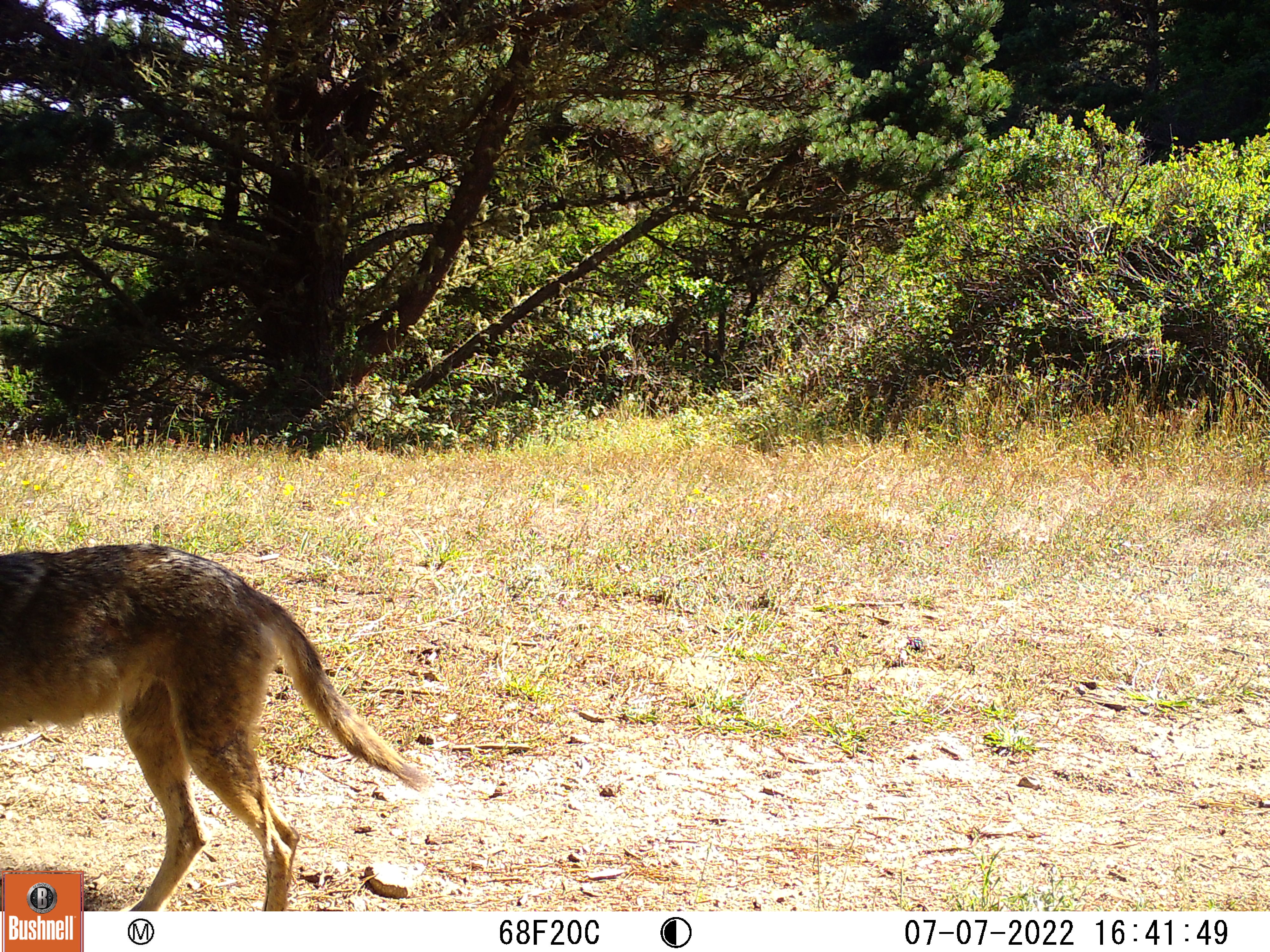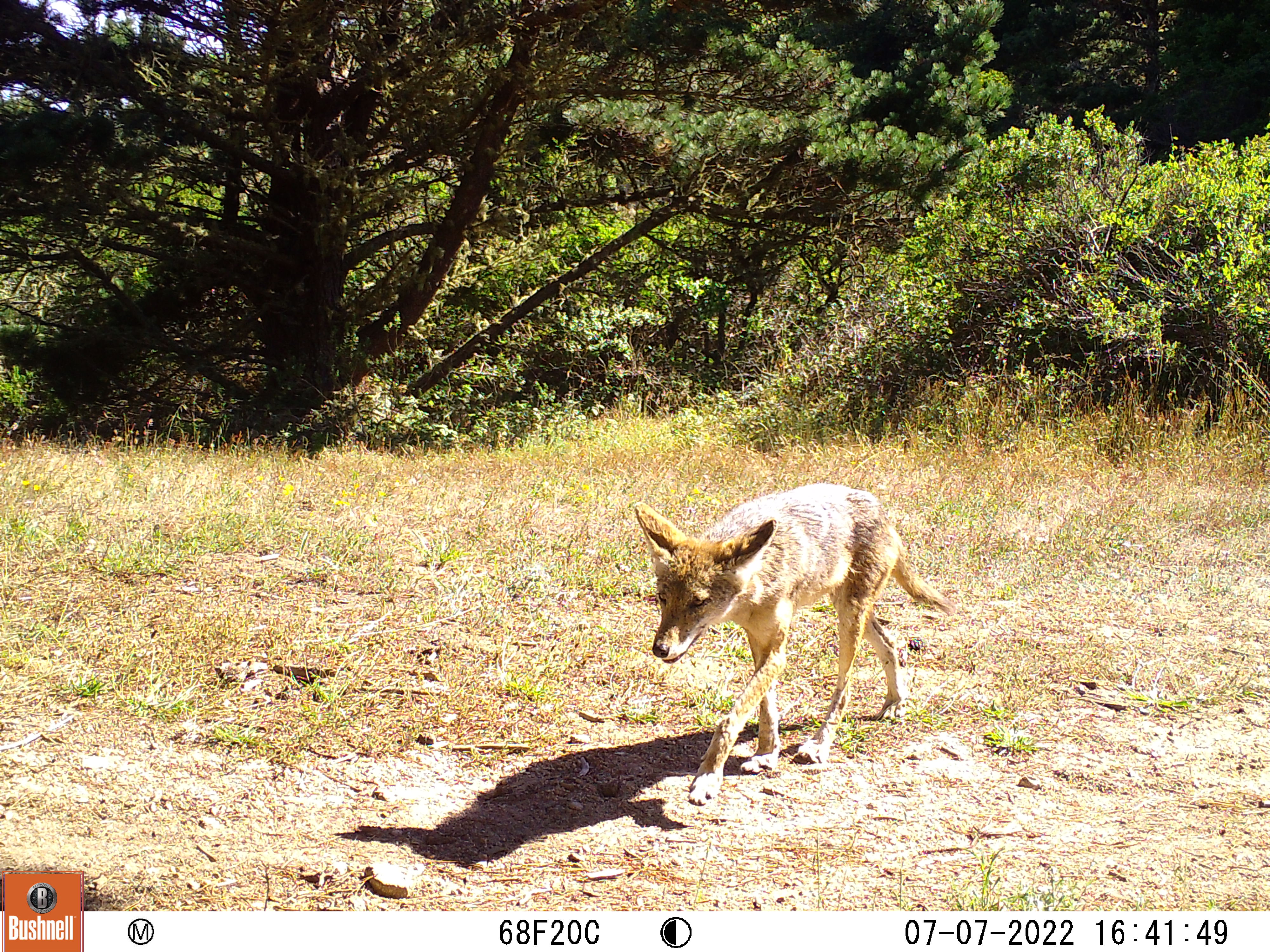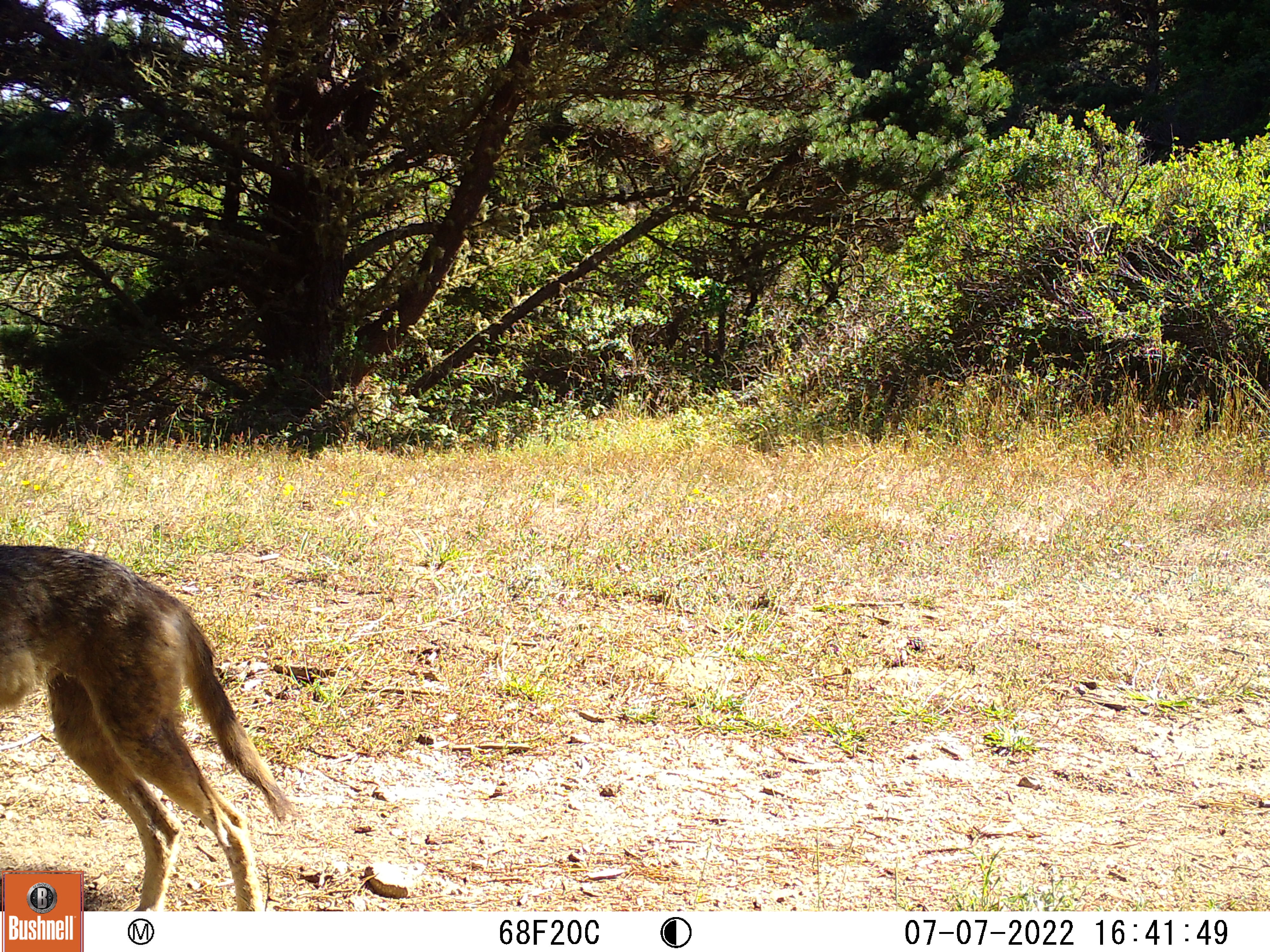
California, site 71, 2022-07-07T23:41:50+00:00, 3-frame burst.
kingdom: Animalia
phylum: Chordata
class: Mammalia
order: Carnivora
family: Canidae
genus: Canis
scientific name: Canis latrans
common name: coyote